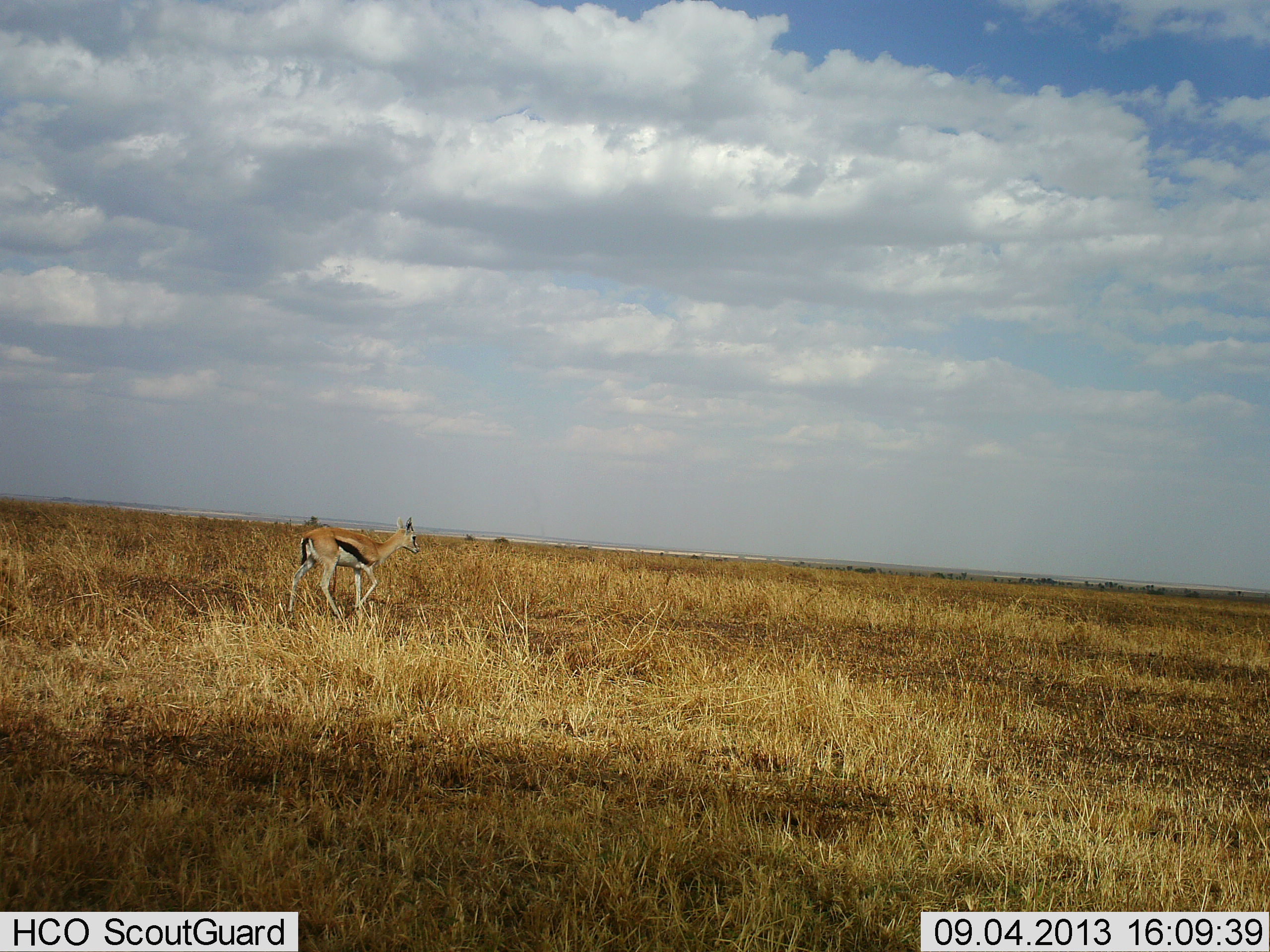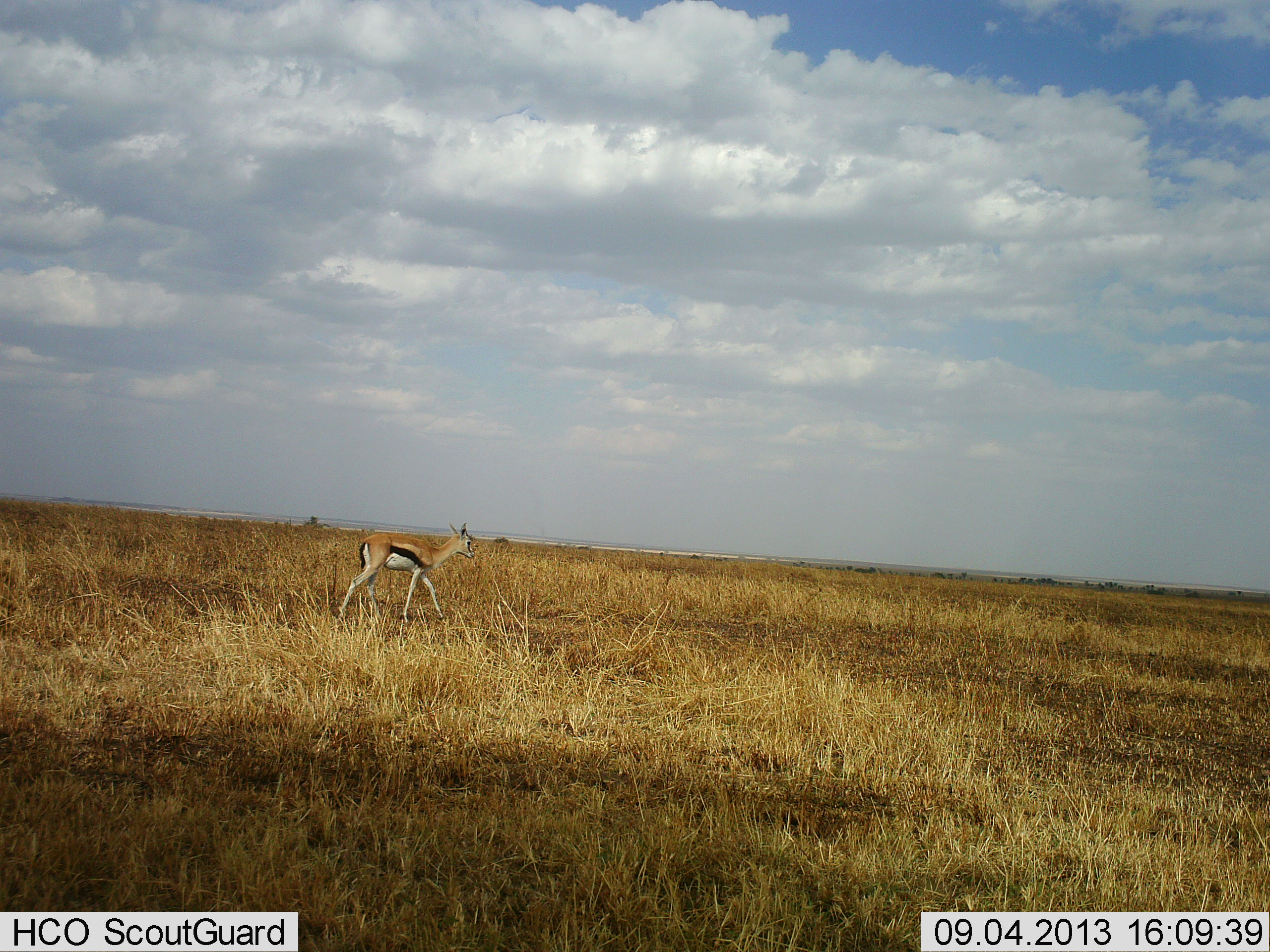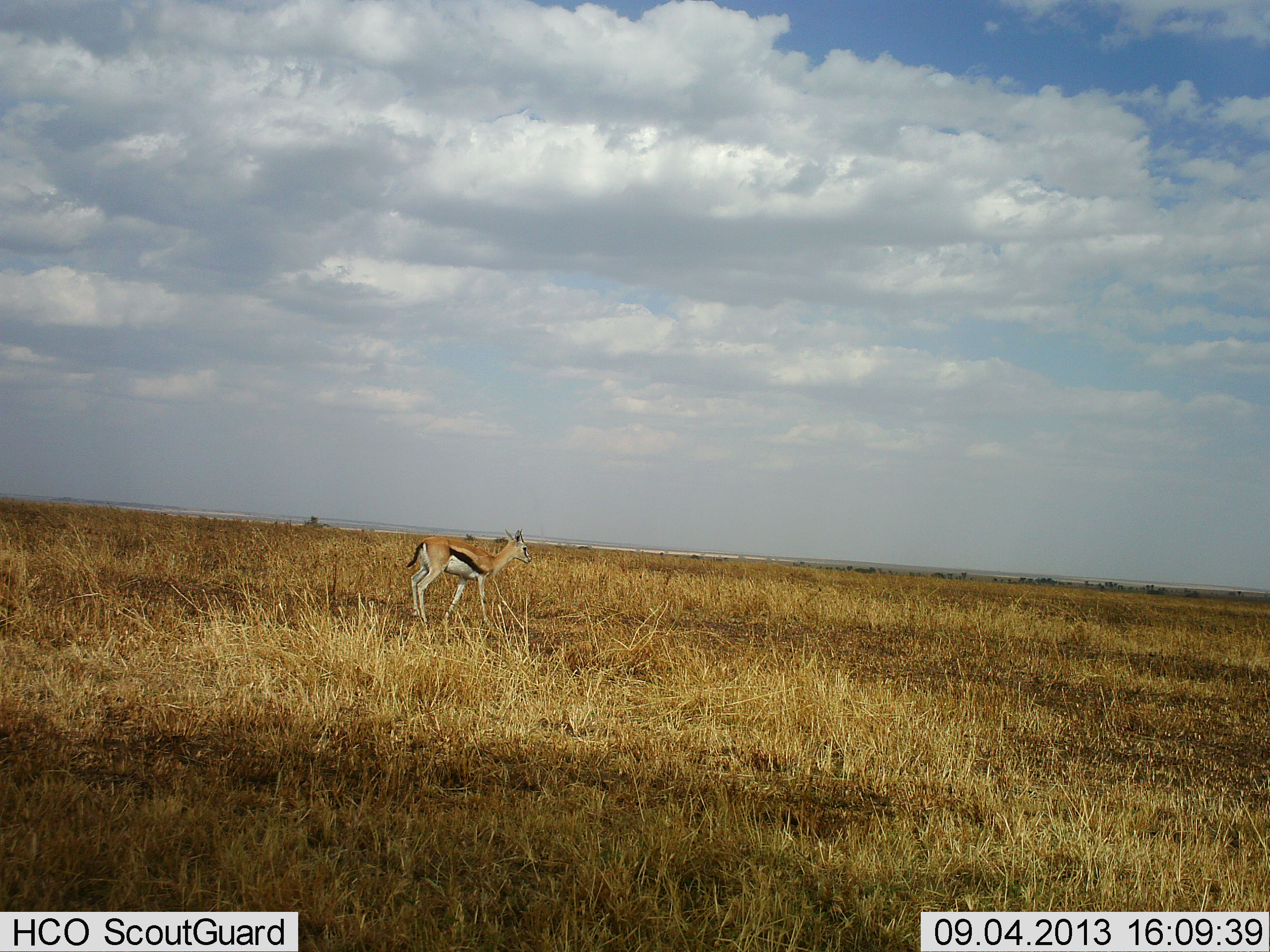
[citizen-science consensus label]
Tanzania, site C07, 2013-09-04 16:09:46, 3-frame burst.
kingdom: Animalia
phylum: Chordata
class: Mammalia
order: Artiodactyla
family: Bovidae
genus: Eudorcas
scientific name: Eudorcas thomsonii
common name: thomson's gazelle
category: gazellethomsons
Gazellethomsons (thomson's gazelle) (Eudorcas thomsonii), count 1. Behavior (volunteer vote fractions): standing 5%, resting 0%, moving 95%, interacting 0%. Young present (vote fraction): 10%. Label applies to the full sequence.